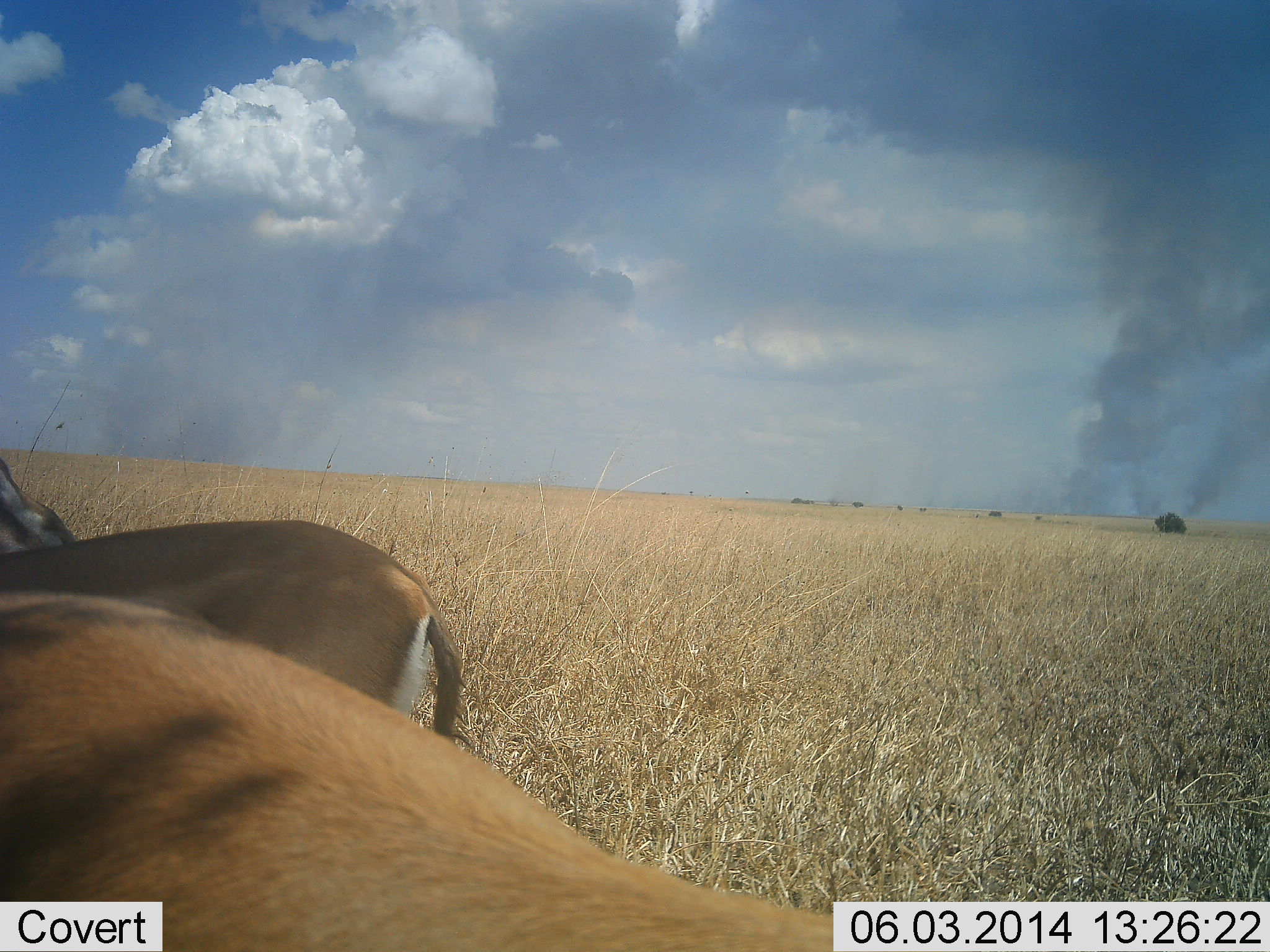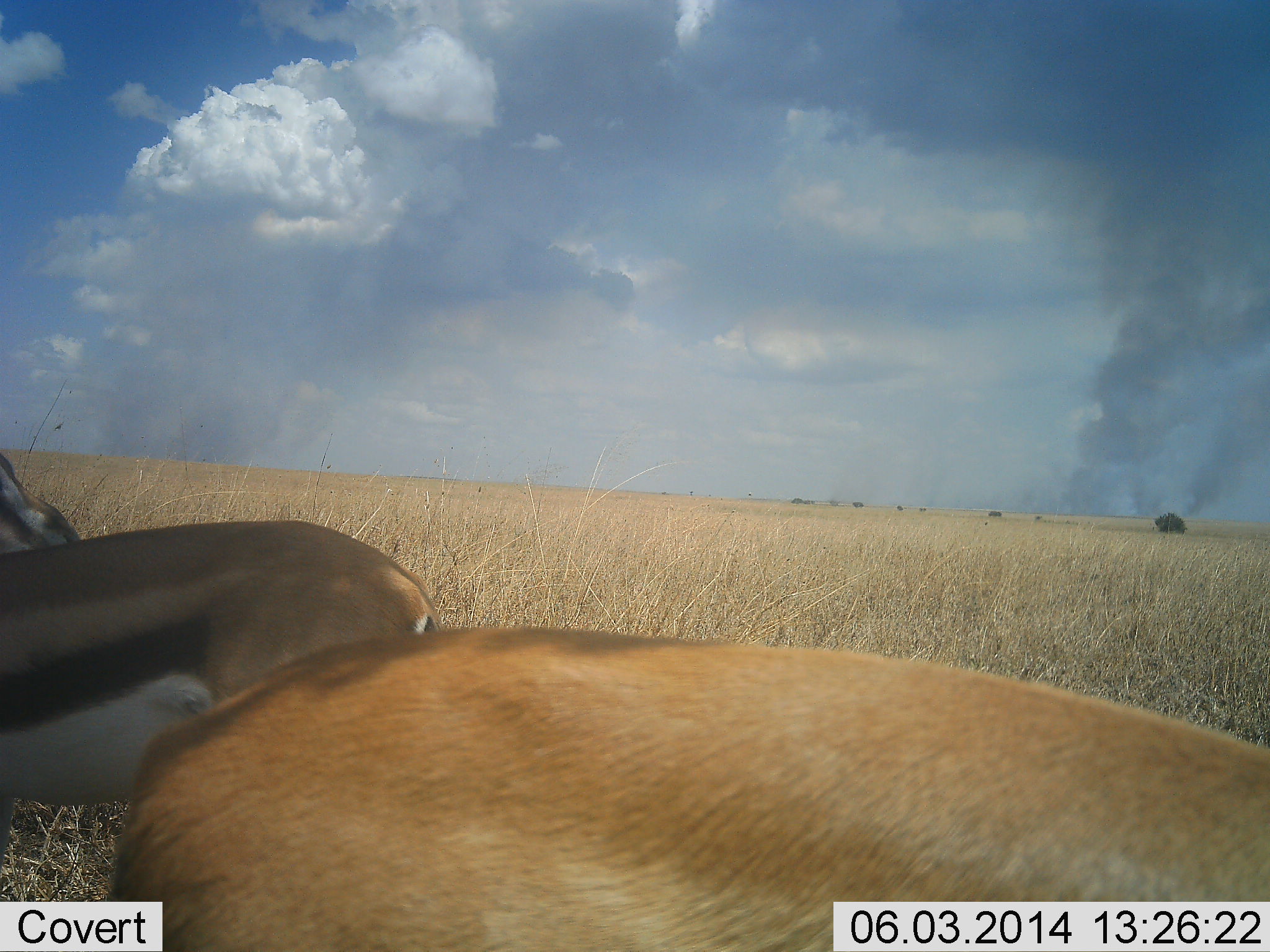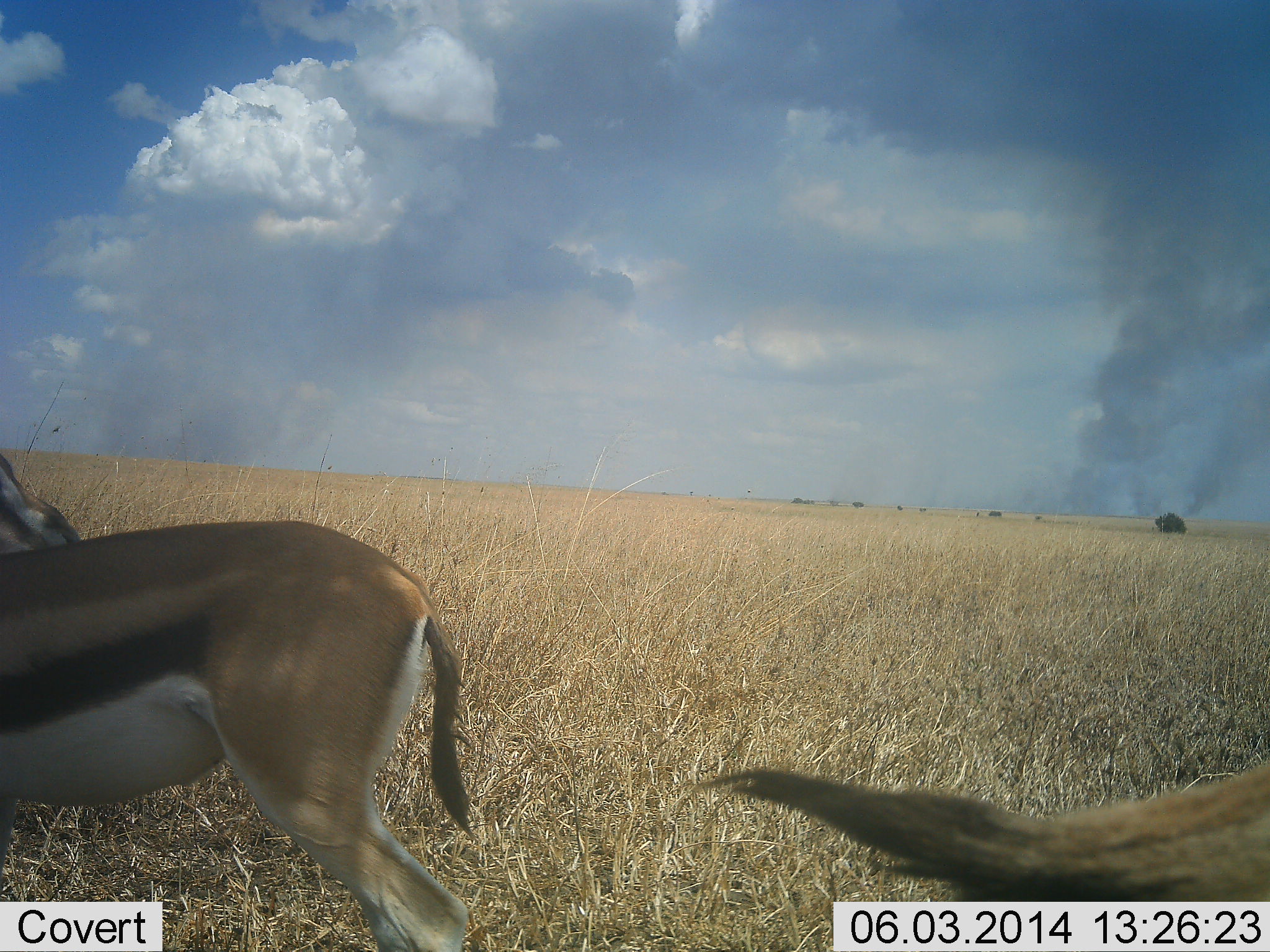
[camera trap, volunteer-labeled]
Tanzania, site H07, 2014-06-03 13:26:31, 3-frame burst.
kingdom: Animalia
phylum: Chordata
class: Mammalia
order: Artiodactyla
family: Bovidae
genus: Eudorcas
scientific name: Eudorcas thomsonii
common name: thomson's gazelle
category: gazellethomsons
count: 2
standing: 50%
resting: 10%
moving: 70%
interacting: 0%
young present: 0%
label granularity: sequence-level